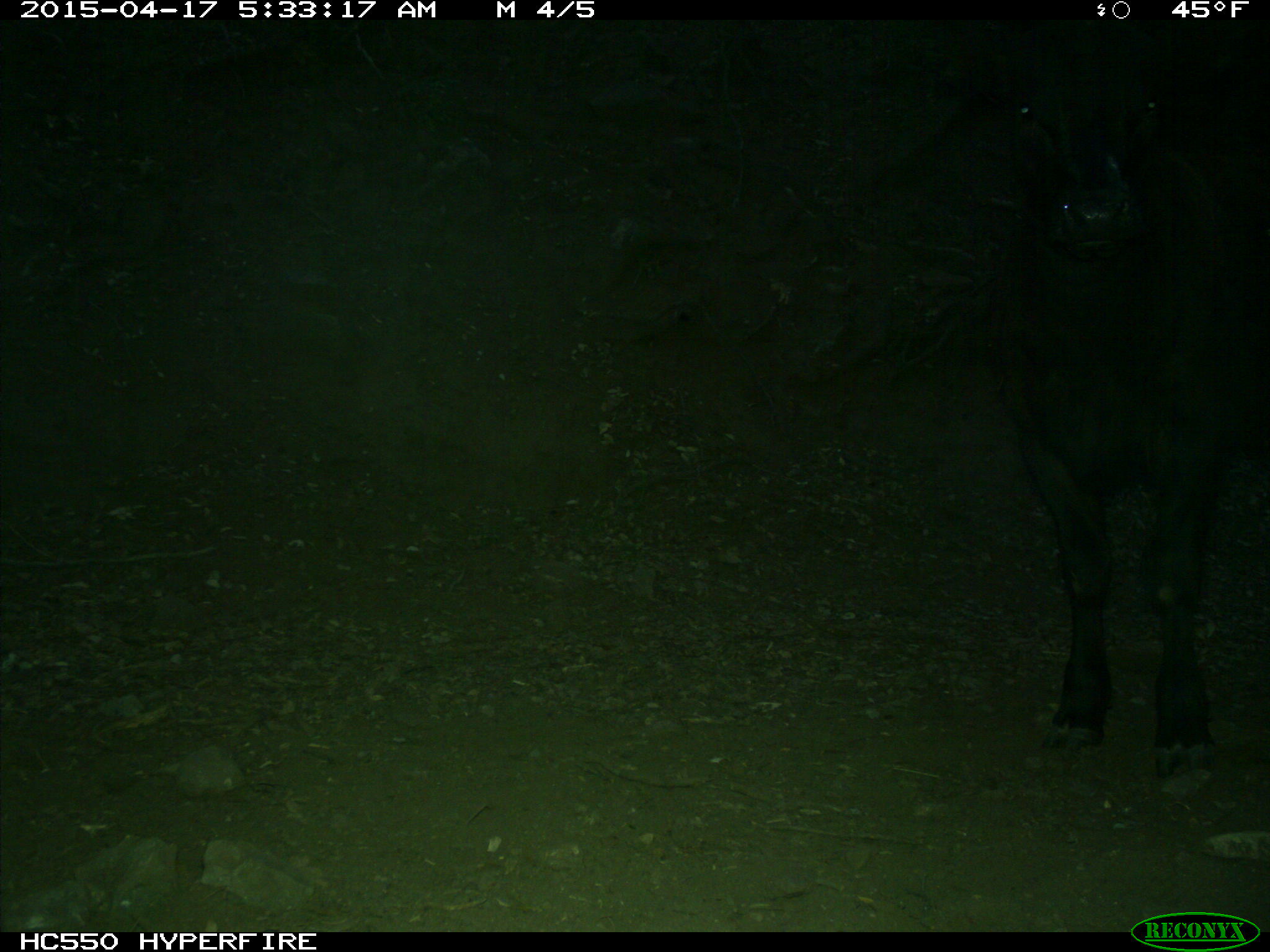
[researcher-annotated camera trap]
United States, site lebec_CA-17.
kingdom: Animalia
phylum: Chordata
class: Mammalia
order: Artiodactyla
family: Bovidae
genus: Bos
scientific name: Bos taurus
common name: domestic cow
Bos taurus (domestic cow).